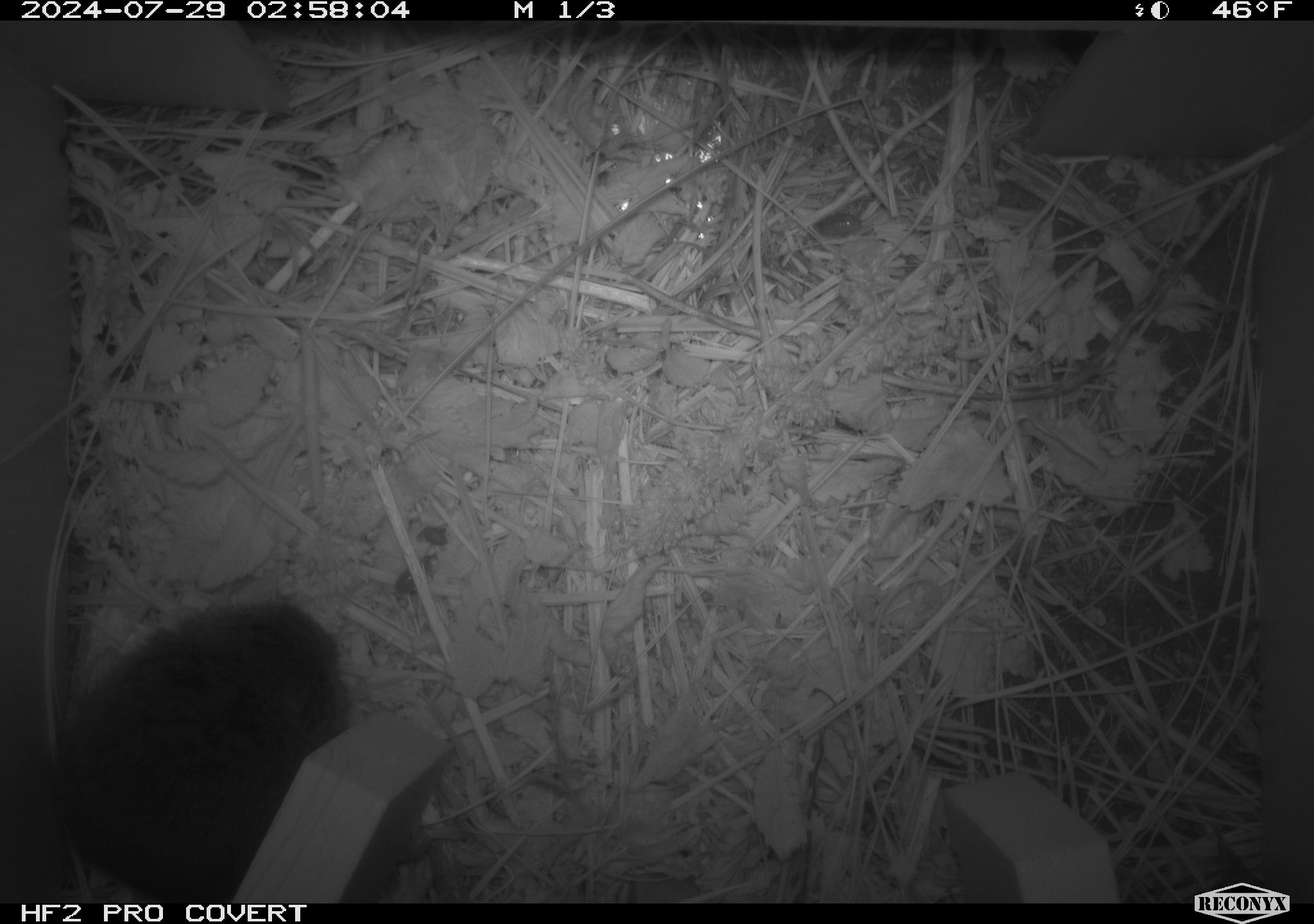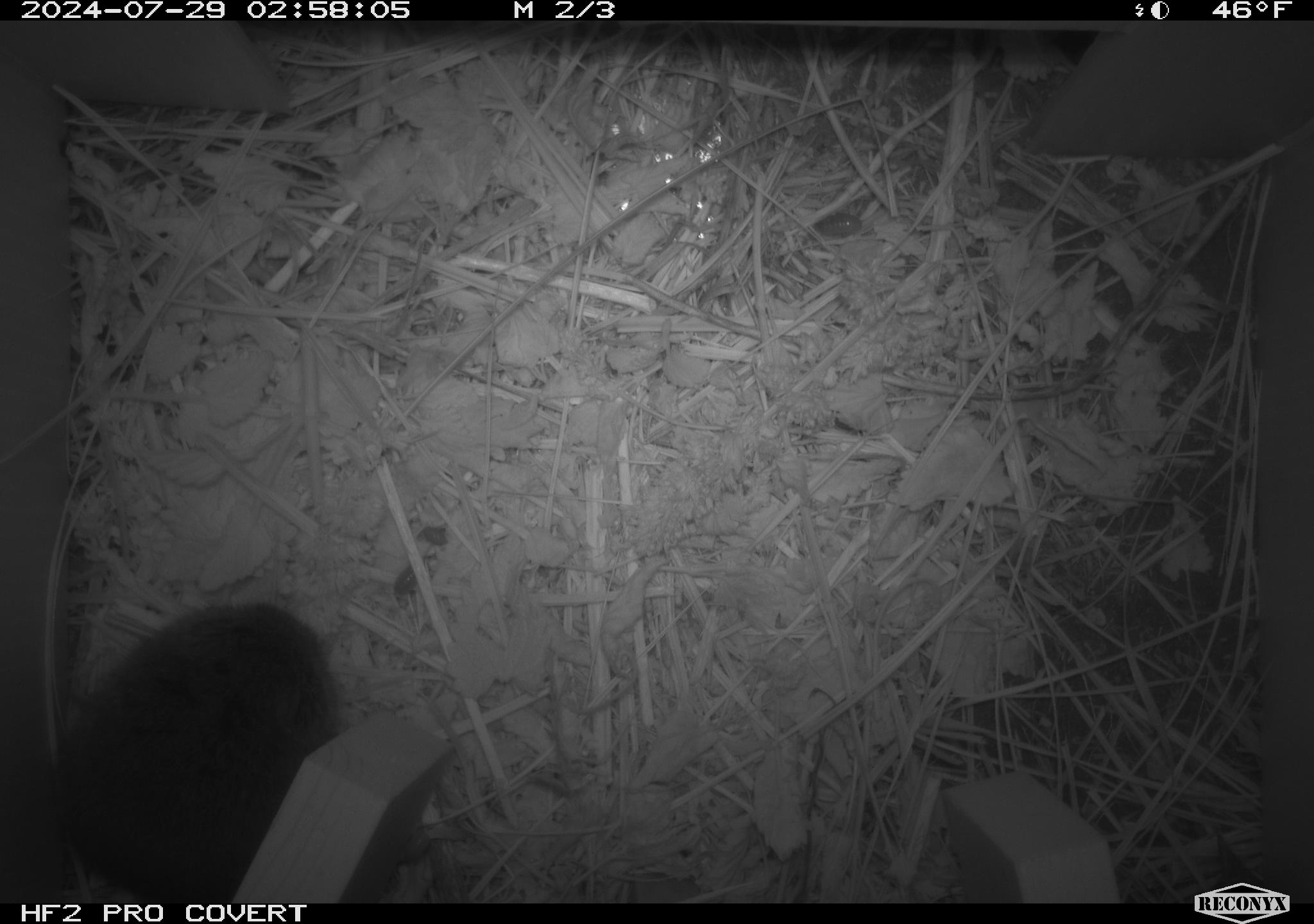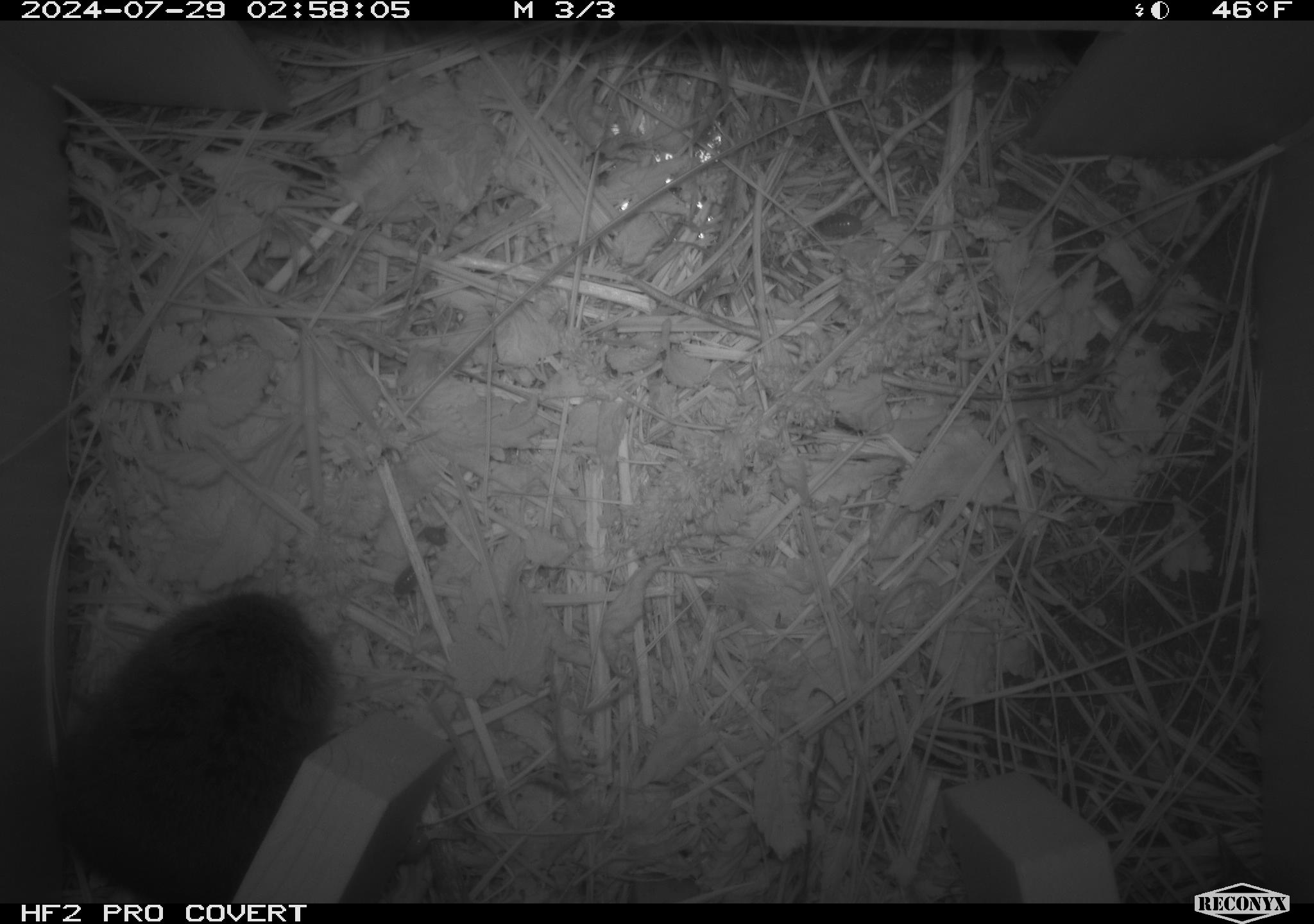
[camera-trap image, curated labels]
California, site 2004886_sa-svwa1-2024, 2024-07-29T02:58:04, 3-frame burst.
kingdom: Animalia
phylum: Chordata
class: Mammalia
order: Rodentia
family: Cricetidae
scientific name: Arvicolinae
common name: voles, lemmings, and muskrats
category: arvicolinae subfamily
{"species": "arvicolinae subfamily (voles, lemmings, and muskrats) (Arvicolinae)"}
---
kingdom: Animalia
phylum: Arthropoda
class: Insecta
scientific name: Insecta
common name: insect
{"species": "insect (Insecta)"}